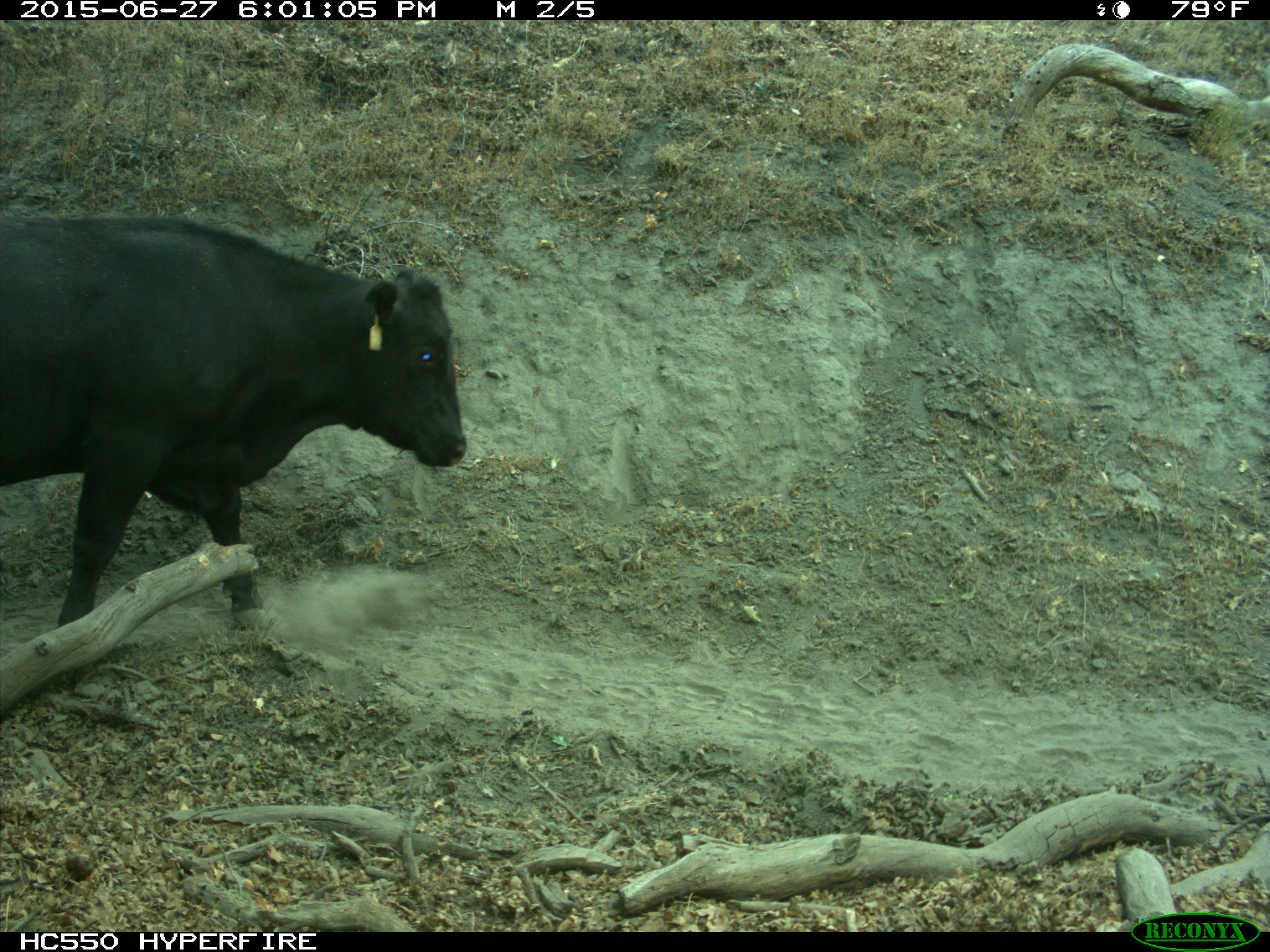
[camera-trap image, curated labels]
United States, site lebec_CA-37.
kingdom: Animalia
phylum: Chordata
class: Mammalia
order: Artiodactyla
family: Bovidae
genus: Bos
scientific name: Bos taurus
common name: domestic cow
Bos taurus (domestic cow).